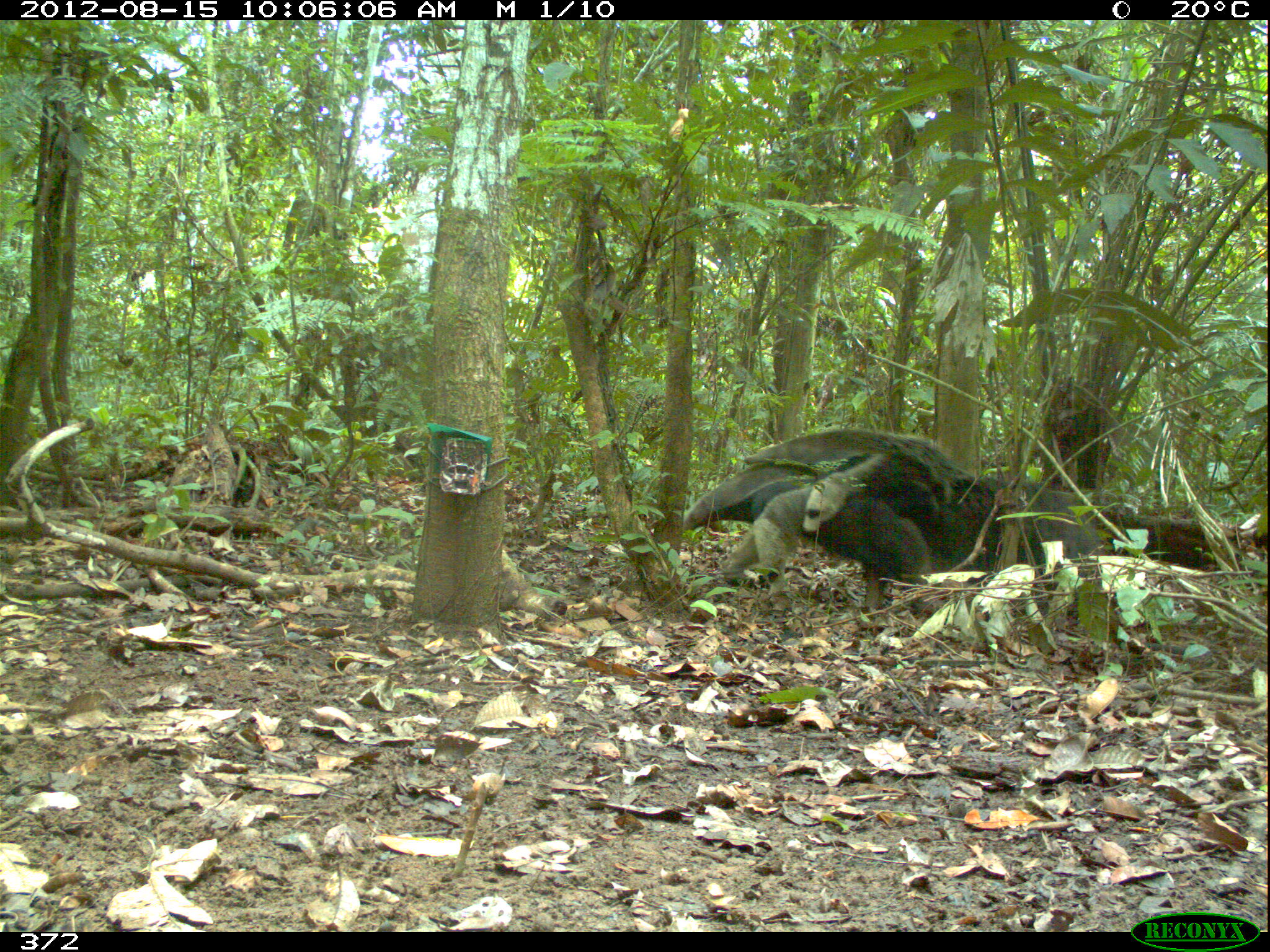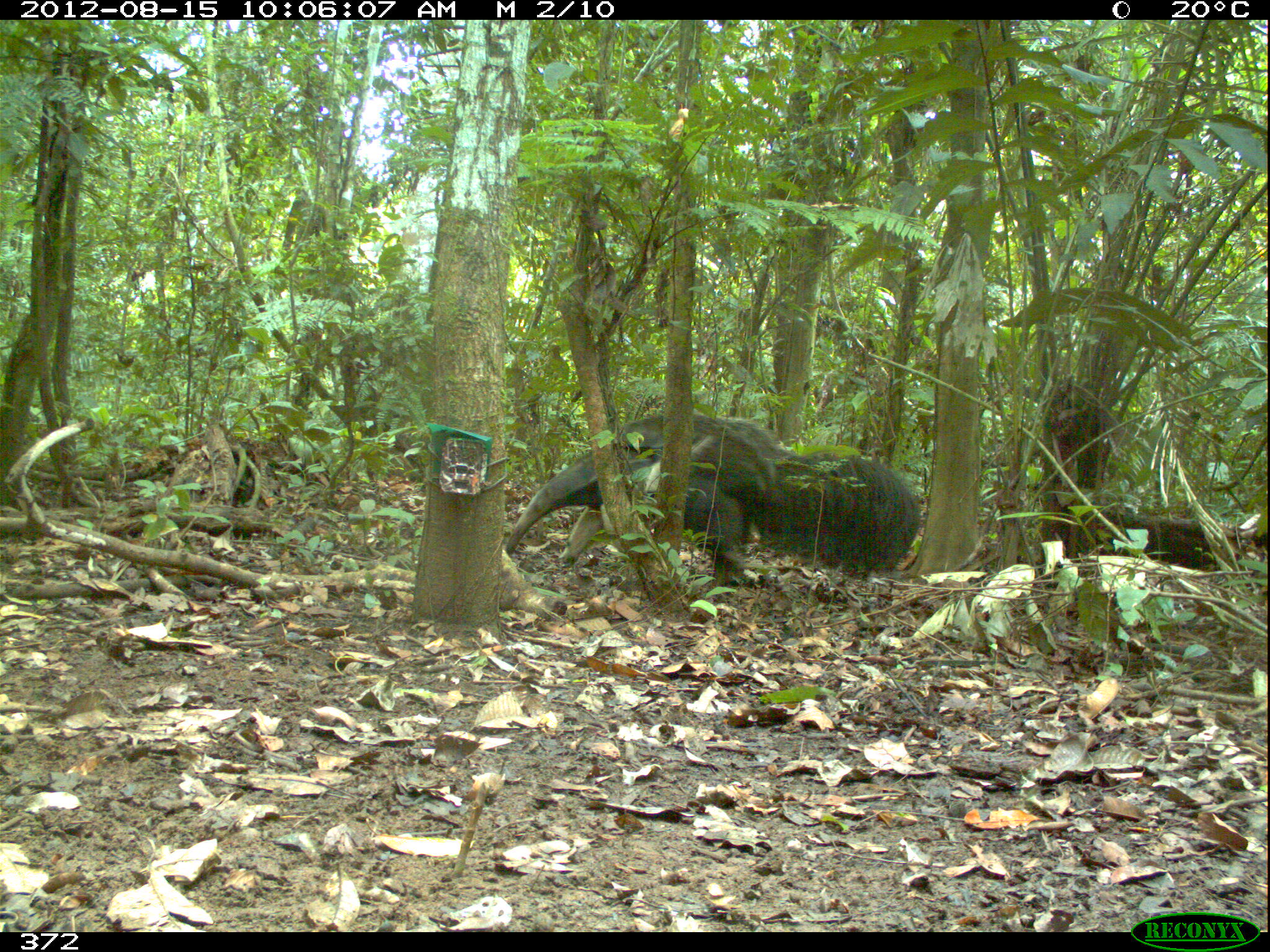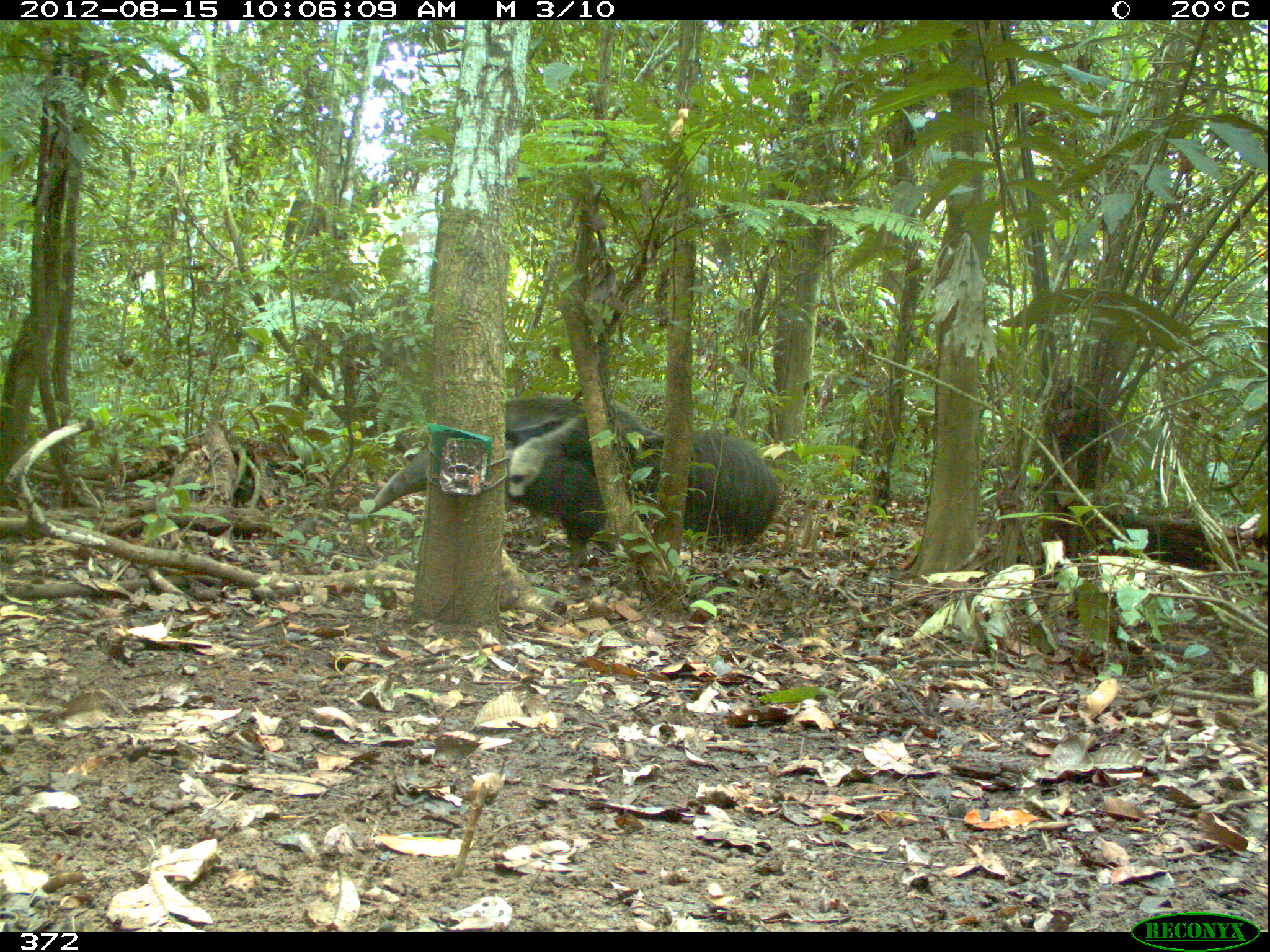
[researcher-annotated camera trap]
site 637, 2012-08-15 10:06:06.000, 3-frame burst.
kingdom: Animalia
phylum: Chordata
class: Mammalia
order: Pilosa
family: Myrmecophagidae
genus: Myrmecophaga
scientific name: Myrmecophaga tridactyla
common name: giant anteater